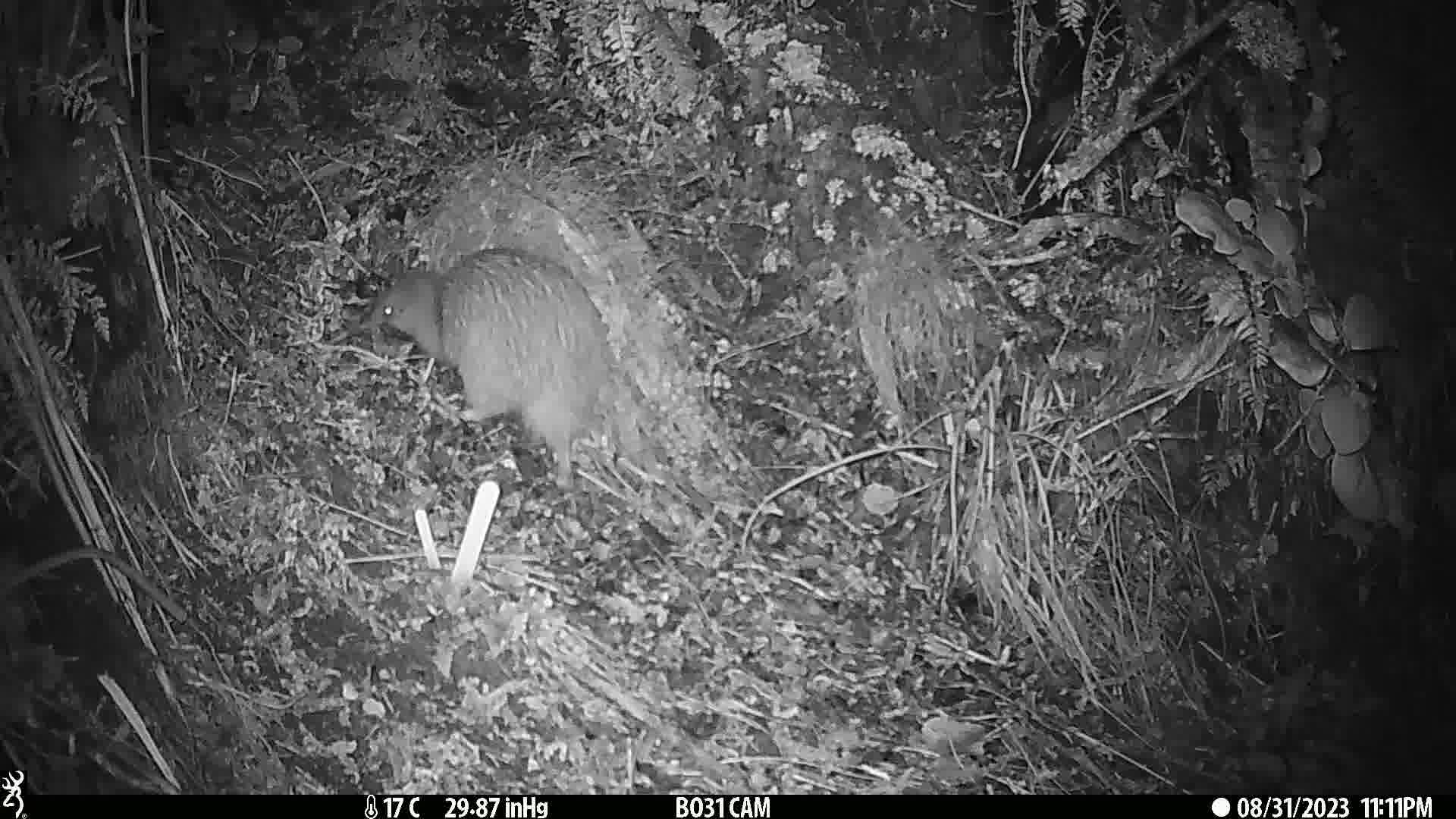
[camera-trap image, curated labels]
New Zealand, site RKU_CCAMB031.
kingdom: Animalia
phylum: Chordata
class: Aves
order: Apterygiformes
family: Apterygidae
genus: Apteryx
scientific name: Apteryx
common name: kiwi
Kiwi (Apteryx).